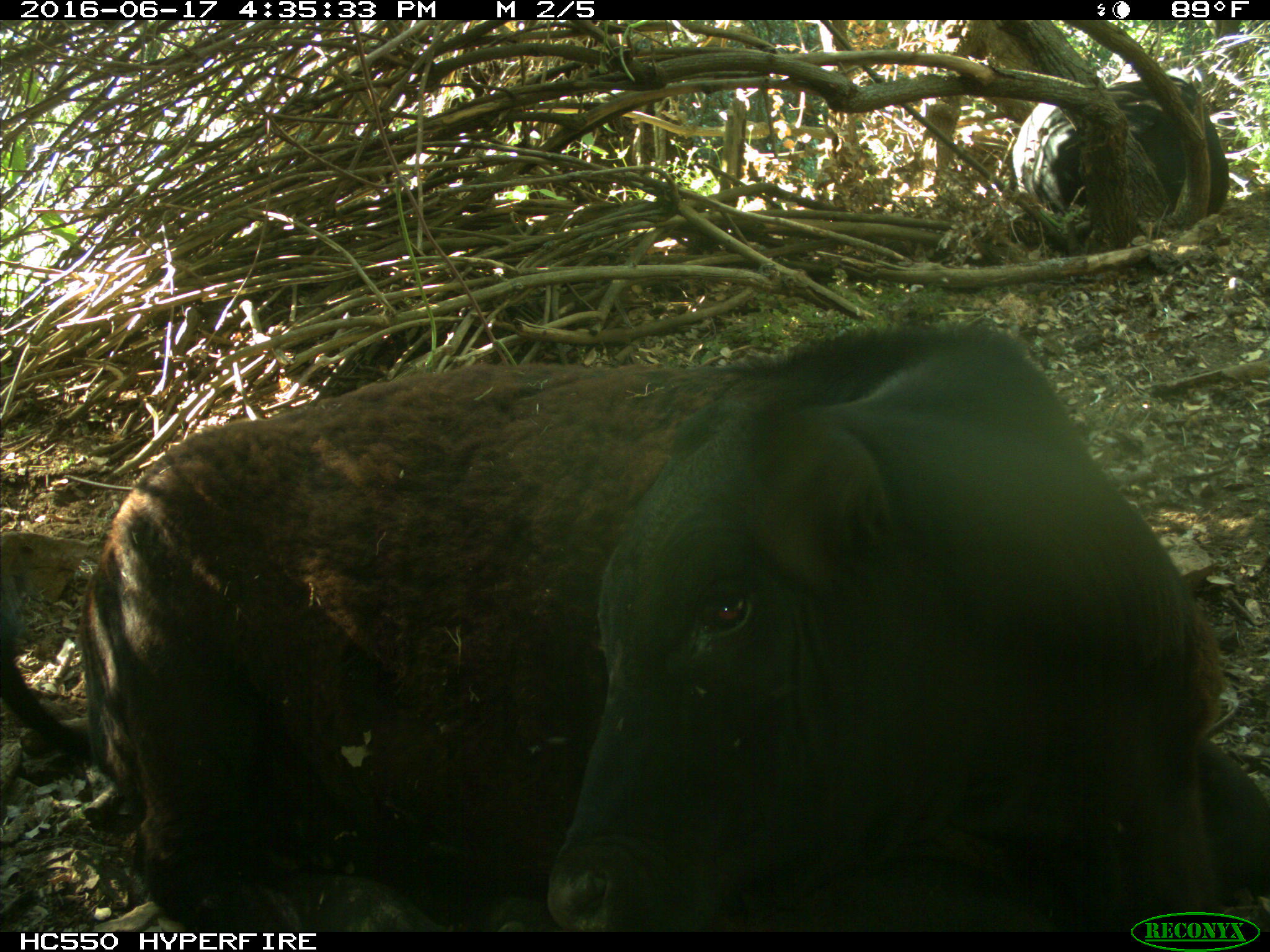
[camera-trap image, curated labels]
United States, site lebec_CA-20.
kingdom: Animalia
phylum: Chordata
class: Mammalia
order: Artiodactyla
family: Bovidae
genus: Bos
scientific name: Bos taurus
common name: domestic cow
Bos taurus (domestic cow).